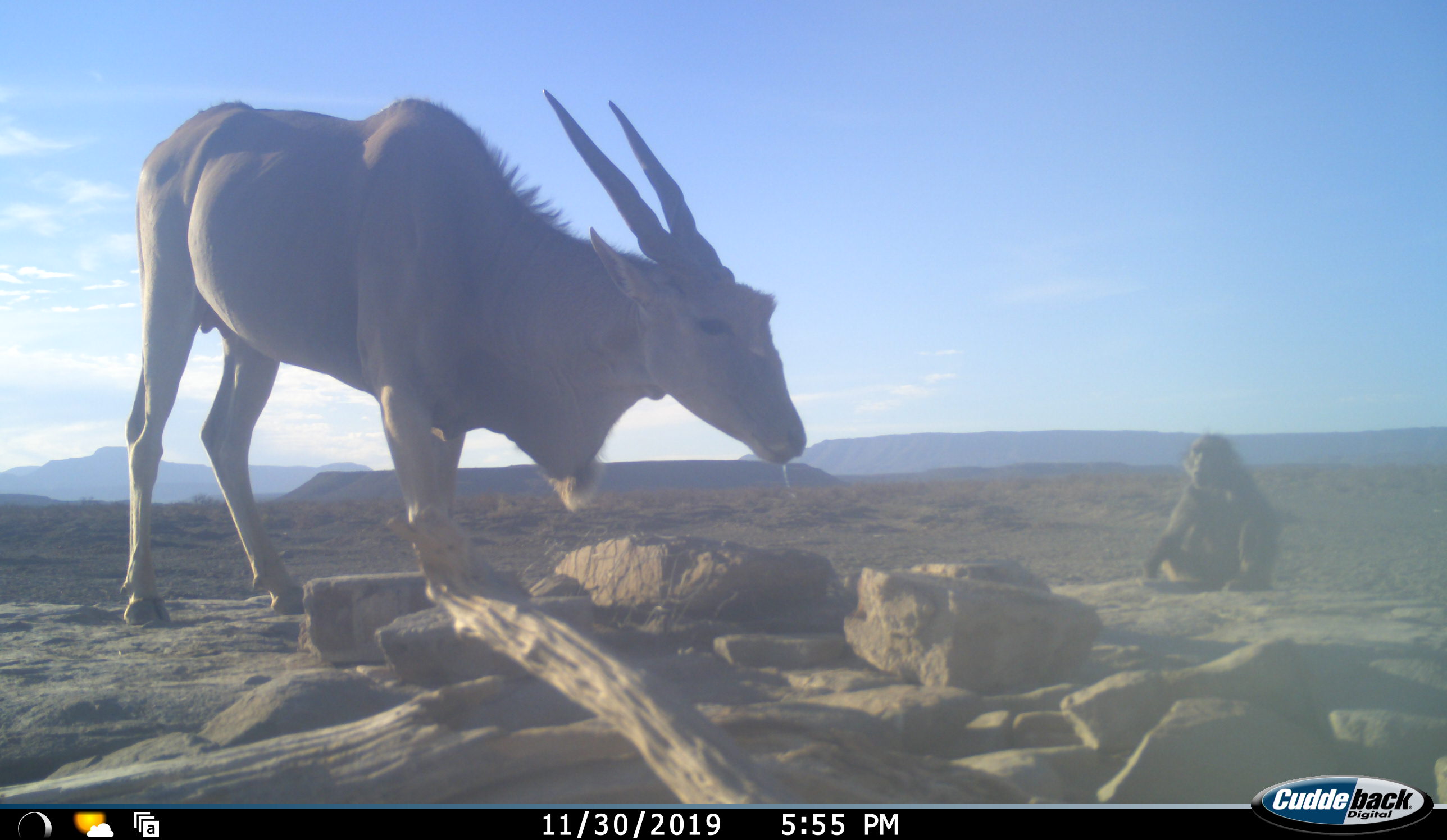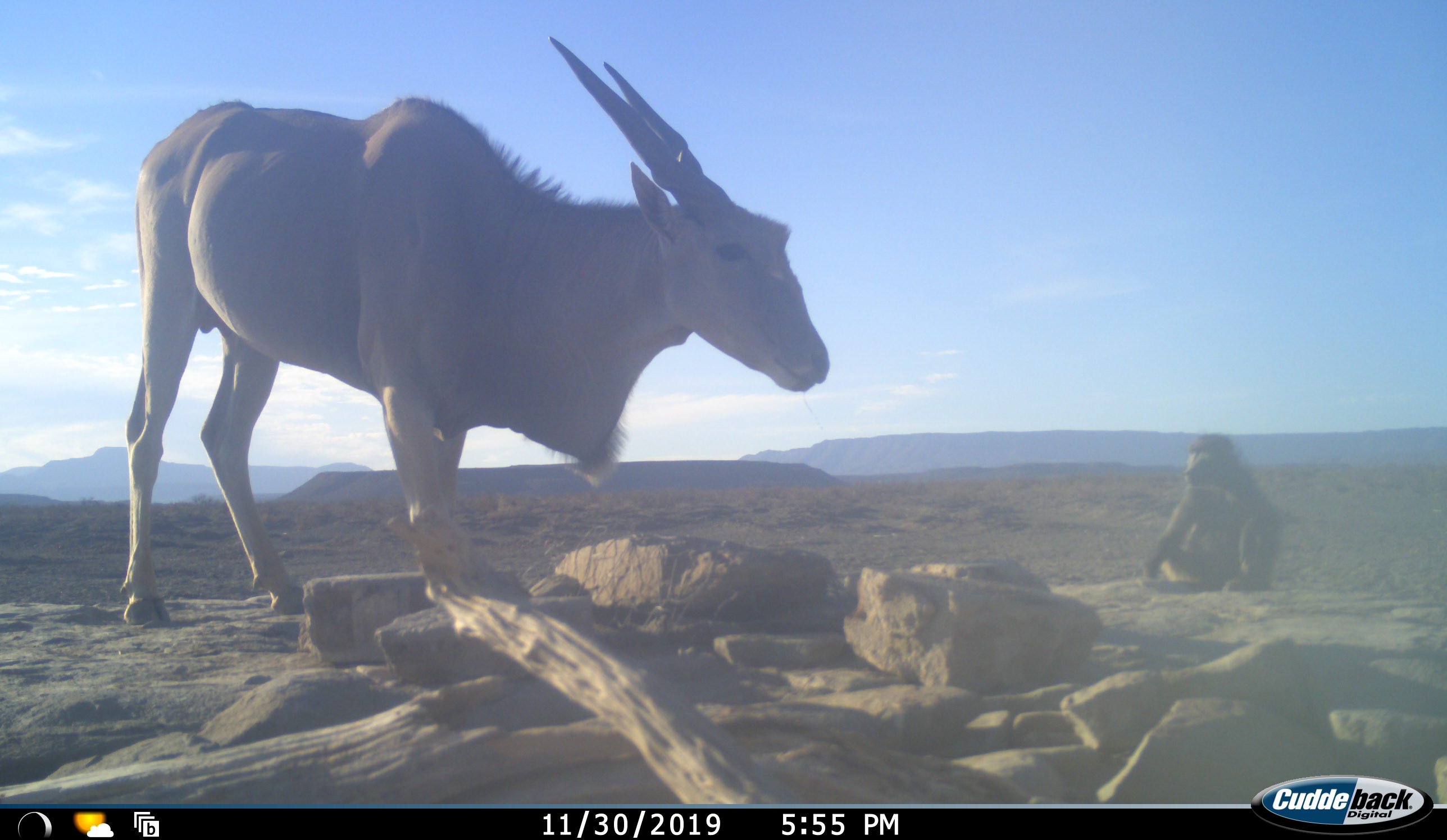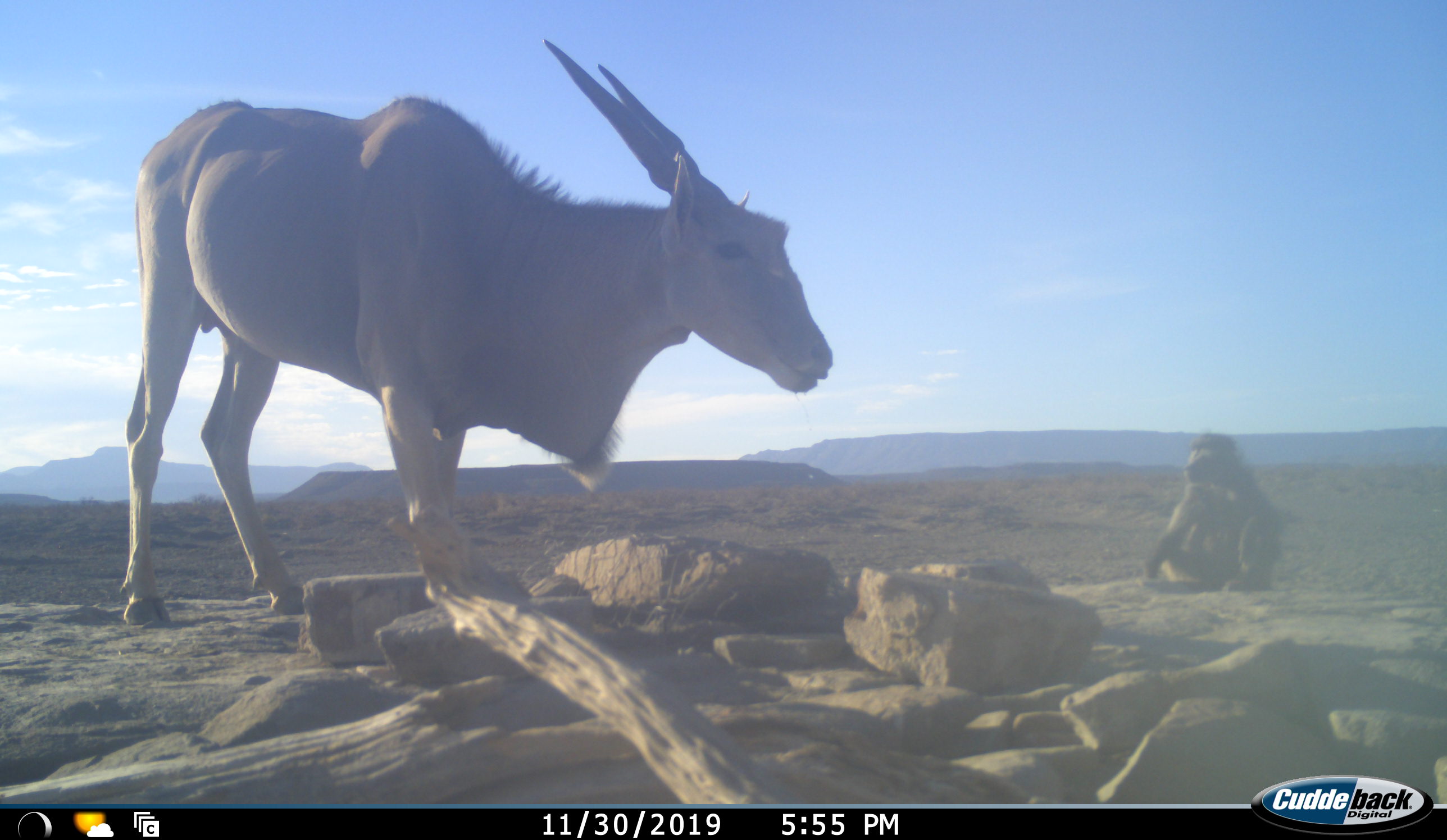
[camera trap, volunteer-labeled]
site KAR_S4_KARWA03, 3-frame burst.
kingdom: Animalia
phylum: Chordata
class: Mammalia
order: Primates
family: Cercopithecidae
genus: Papio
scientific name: Papio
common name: baboon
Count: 1.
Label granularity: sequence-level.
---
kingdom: Animalia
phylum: Chordata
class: Mammalia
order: Artiodactyla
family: Bovidae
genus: Tragelaphus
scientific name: Tragelaphus oryx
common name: eland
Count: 1.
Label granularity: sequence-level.